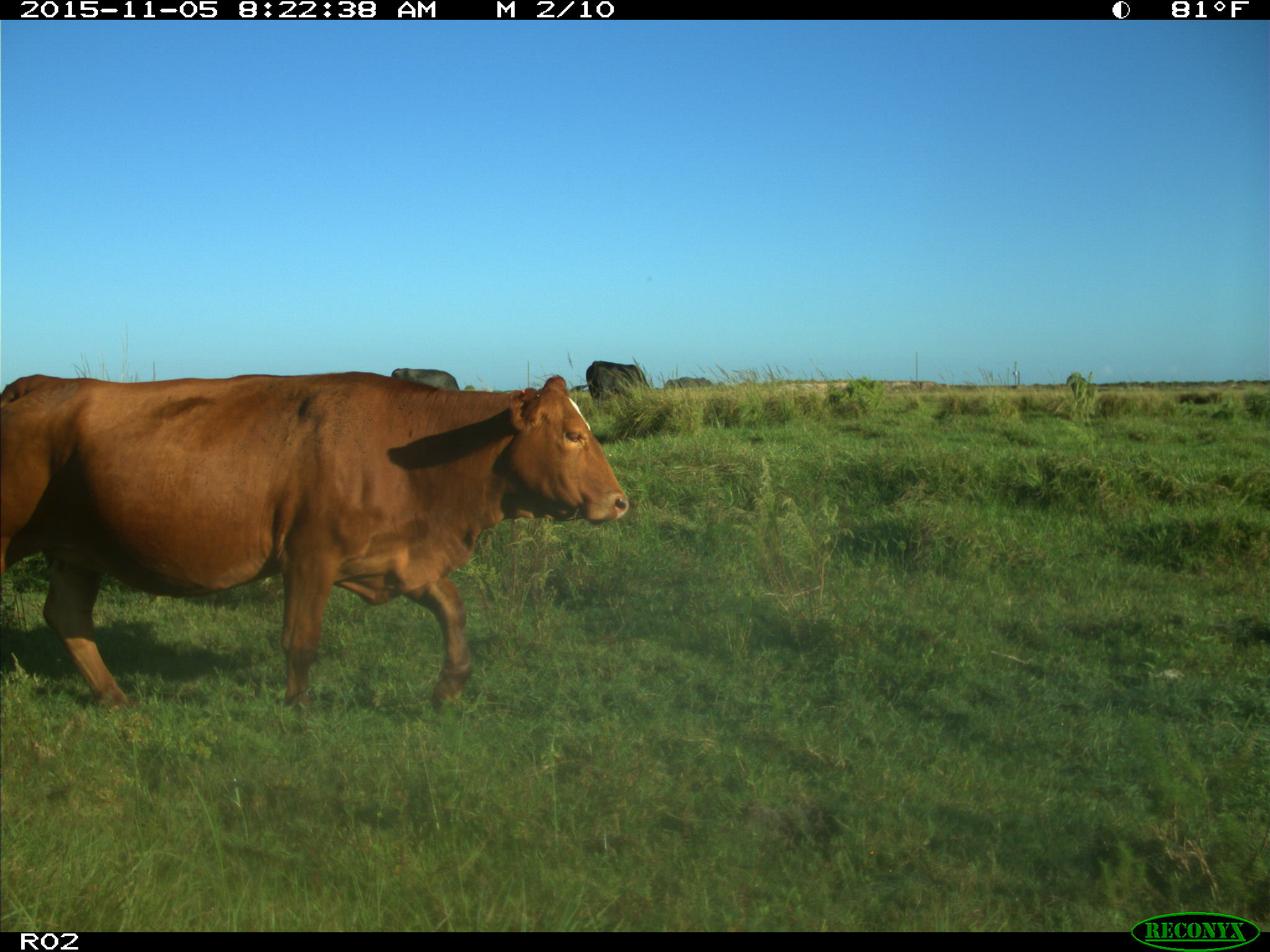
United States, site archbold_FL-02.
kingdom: Animalia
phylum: Chordata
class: Mammalia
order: Artiodactyla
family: Bovidae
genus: Bos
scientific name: Bos taurus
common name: domestic cow